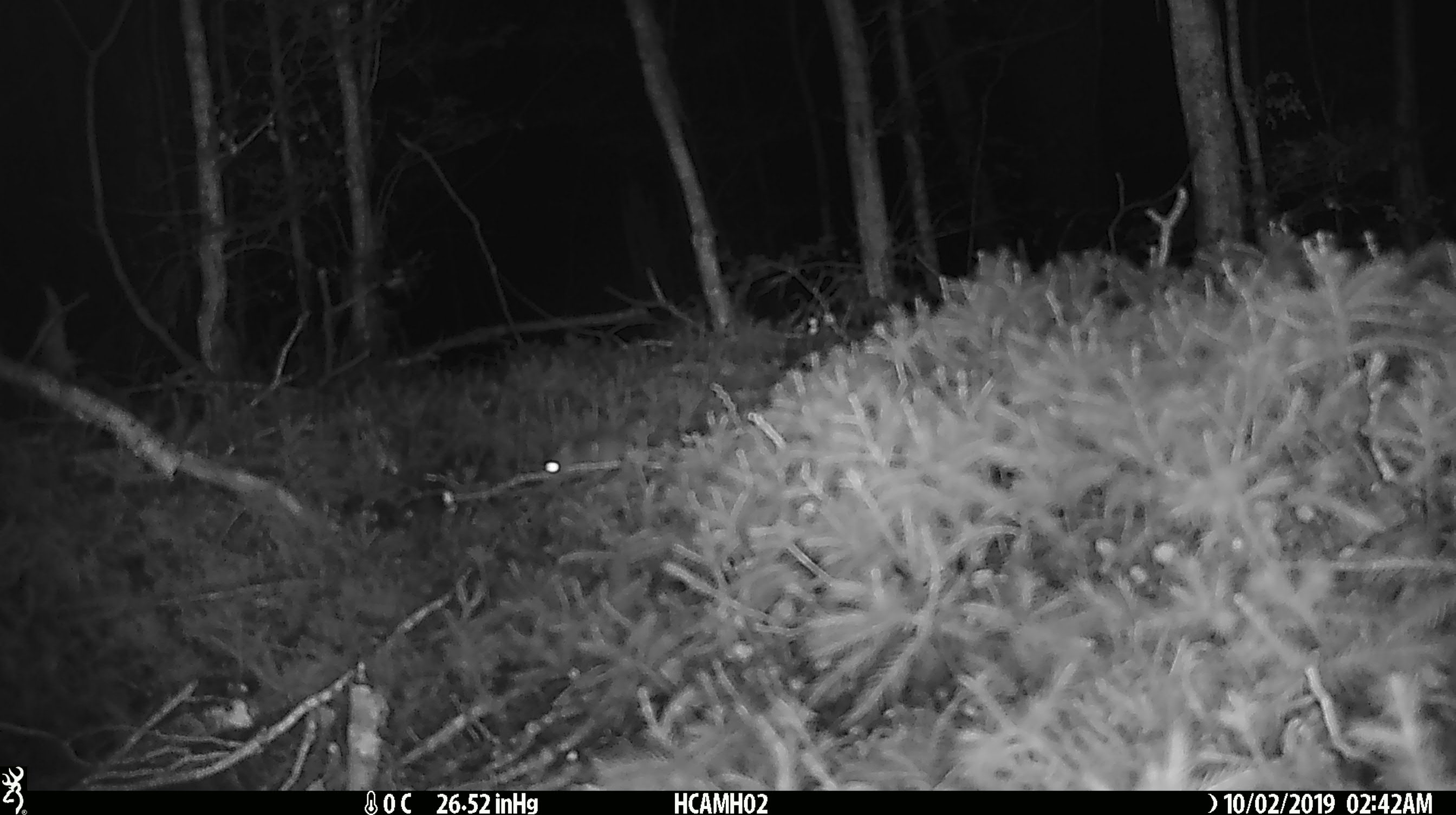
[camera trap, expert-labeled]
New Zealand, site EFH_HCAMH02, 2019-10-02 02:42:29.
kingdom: Animalia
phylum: Chordata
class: Mammalia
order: Rodentia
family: Muridae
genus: Mus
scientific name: Mus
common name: mouse